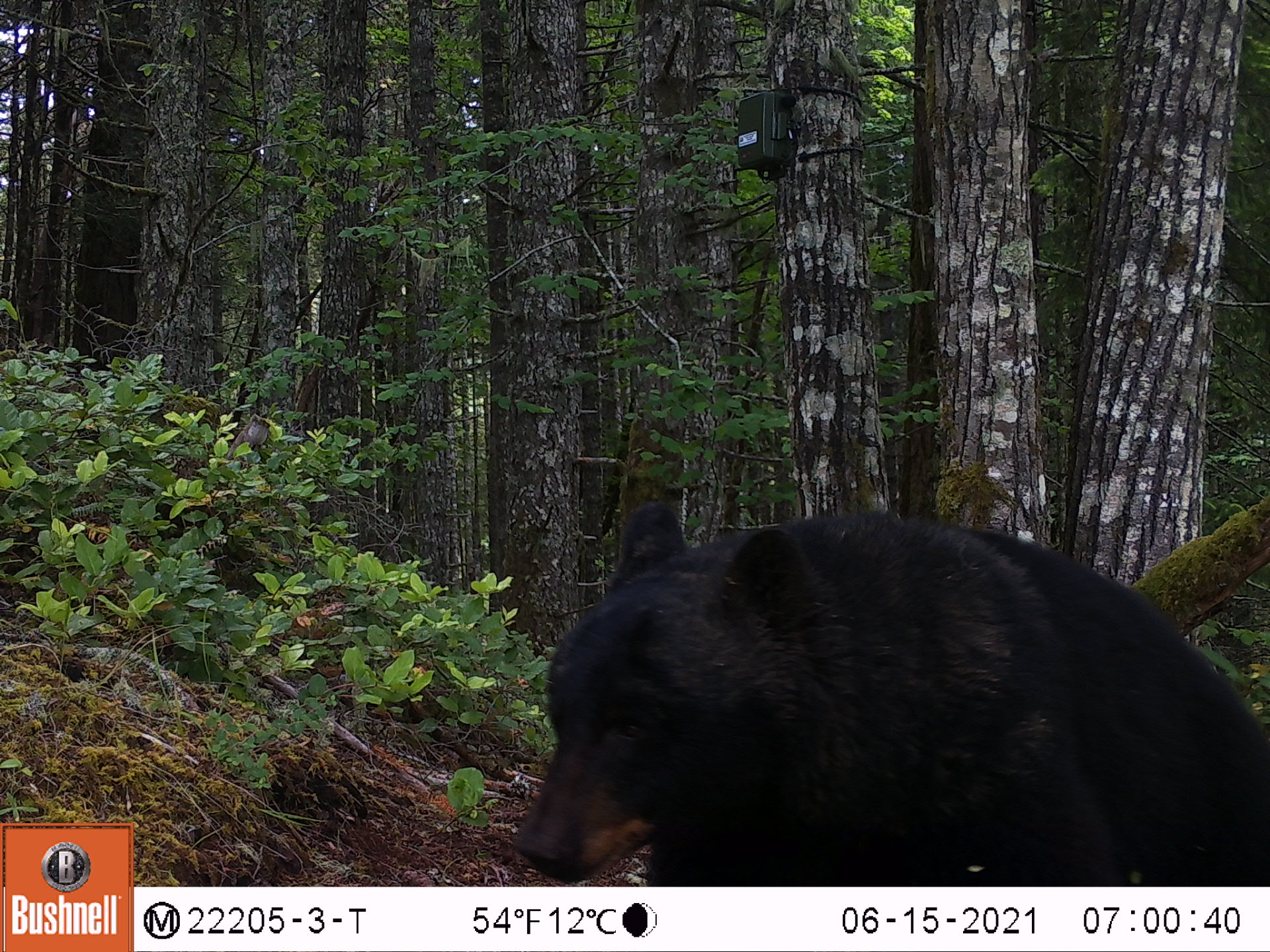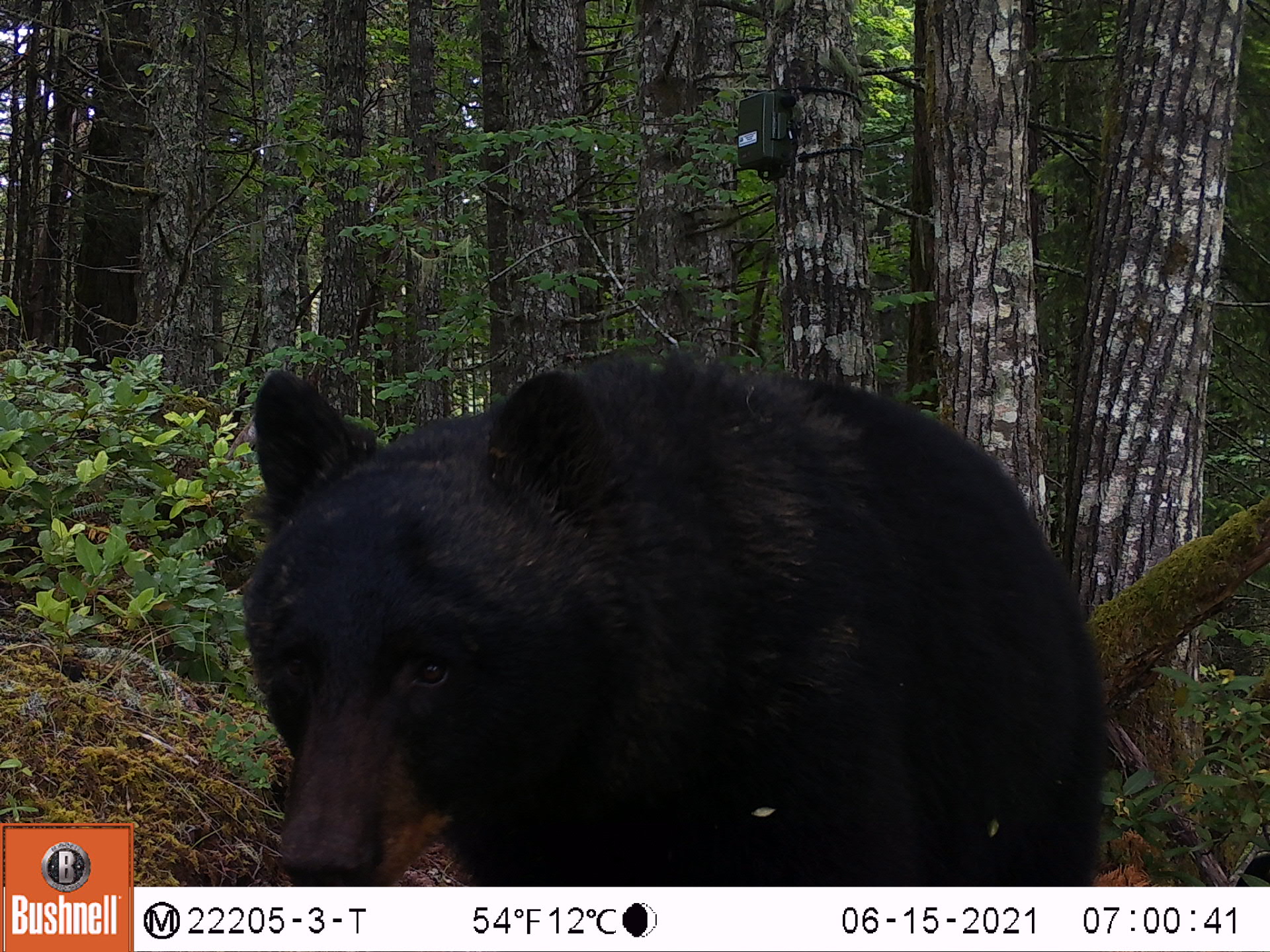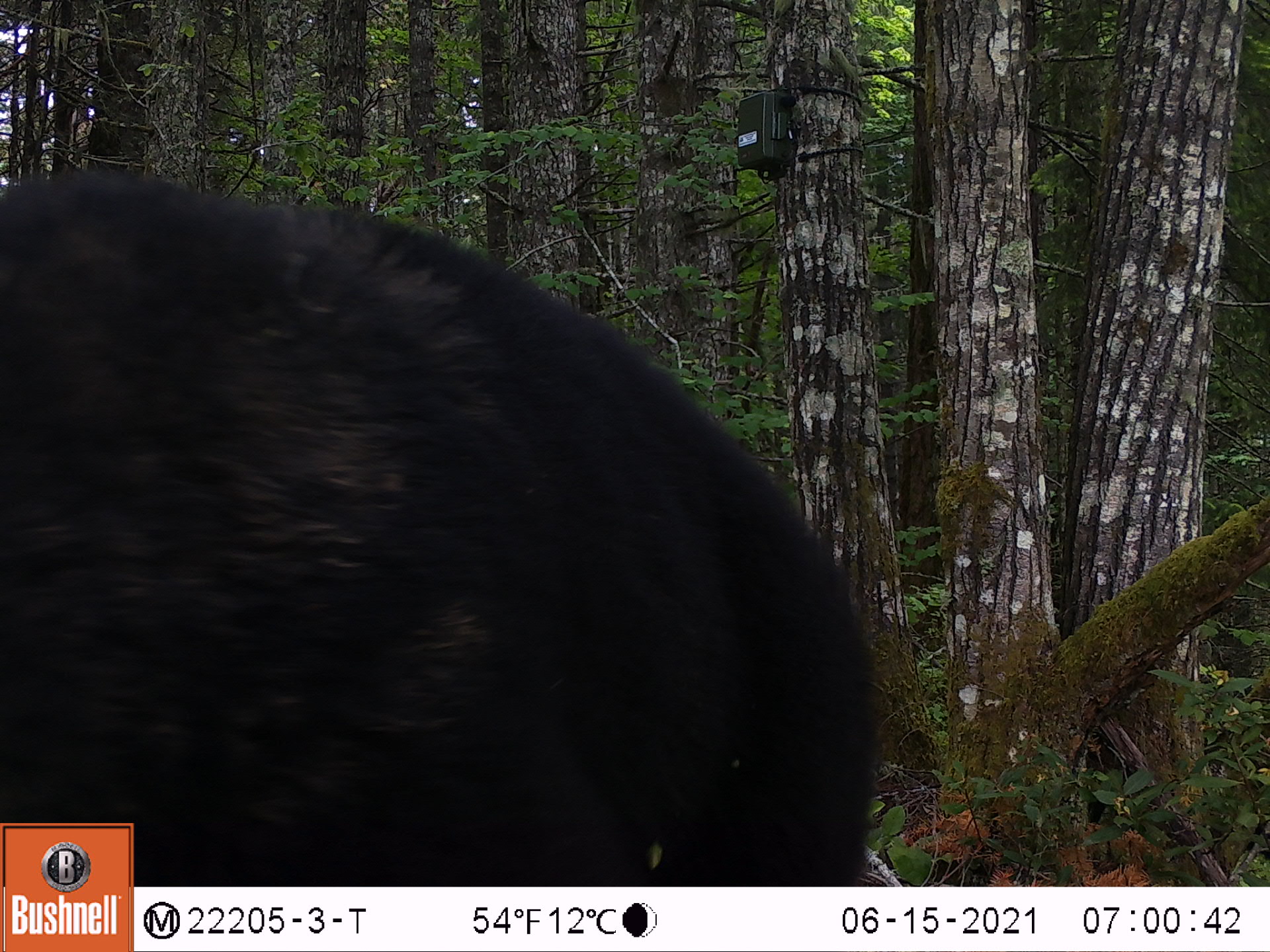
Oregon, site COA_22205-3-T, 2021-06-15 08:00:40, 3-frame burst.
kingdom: Animalia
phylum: Chordata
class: Mammalia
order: Carnivora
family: Ursidae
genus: Ursus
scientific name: Ursus americanus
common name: american black bear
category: black bear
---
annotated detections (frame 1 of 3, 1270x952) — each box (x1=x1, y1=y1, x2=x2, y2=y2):
black bear: (x1=488, y1=458, x2=1269, y2=885)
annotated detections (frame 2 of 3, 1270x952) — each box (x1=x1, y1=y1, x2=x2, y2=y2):
black bear: (x1=215, y1=323, x2=1119, y2=883)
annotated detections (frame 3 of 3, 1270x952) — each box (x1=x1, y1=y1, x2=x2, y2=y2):
black bear: (x1=0, y1=152, x2=904, y2=819)